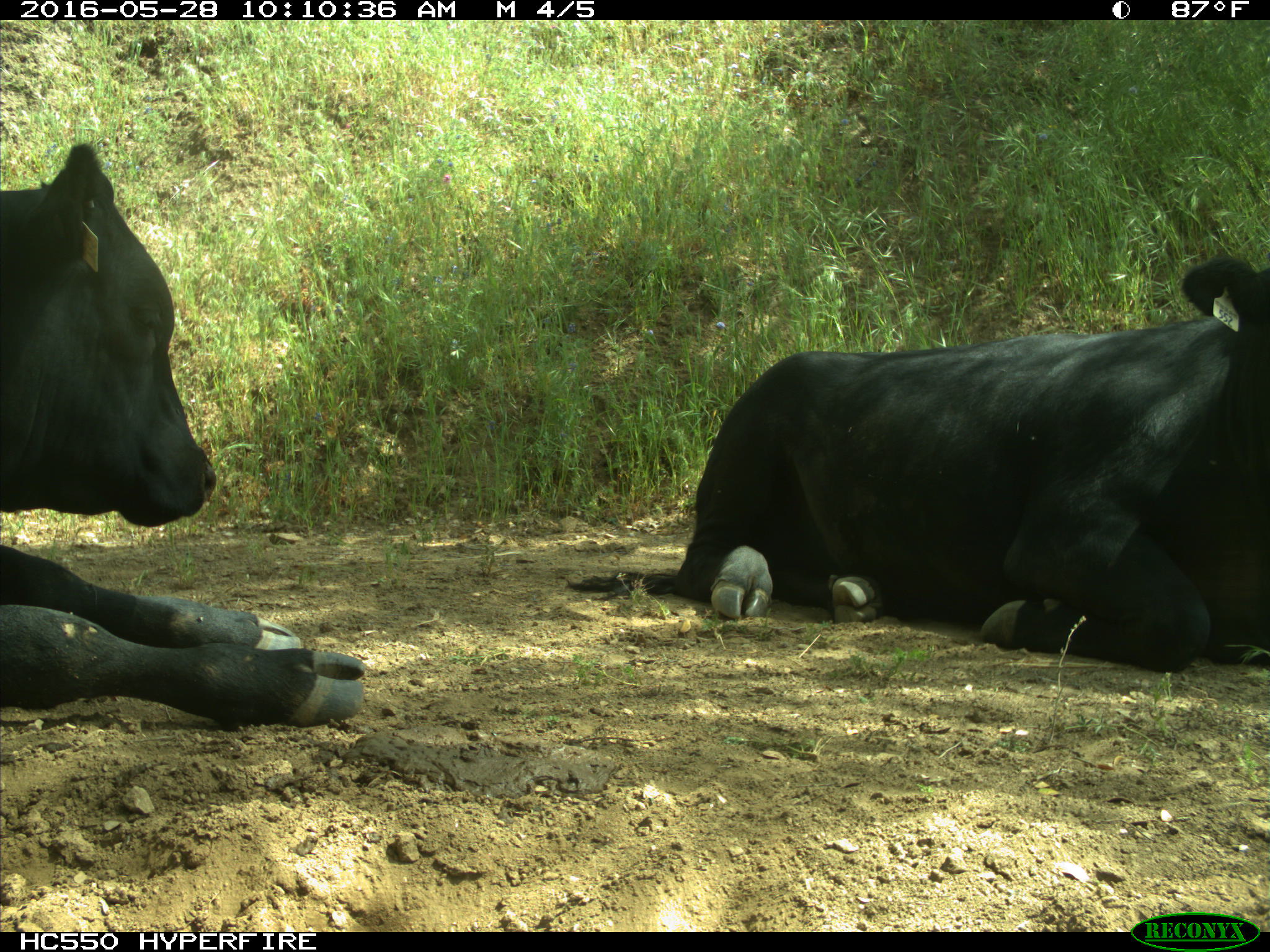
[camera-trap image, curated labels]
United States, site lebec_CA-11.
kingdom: Animalia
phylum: Chordata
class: Mammalia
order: Artiodactyla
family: Bovidae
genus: Bos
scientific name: Bos taurus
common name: domestic cow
Bos taurus (domestic cow).